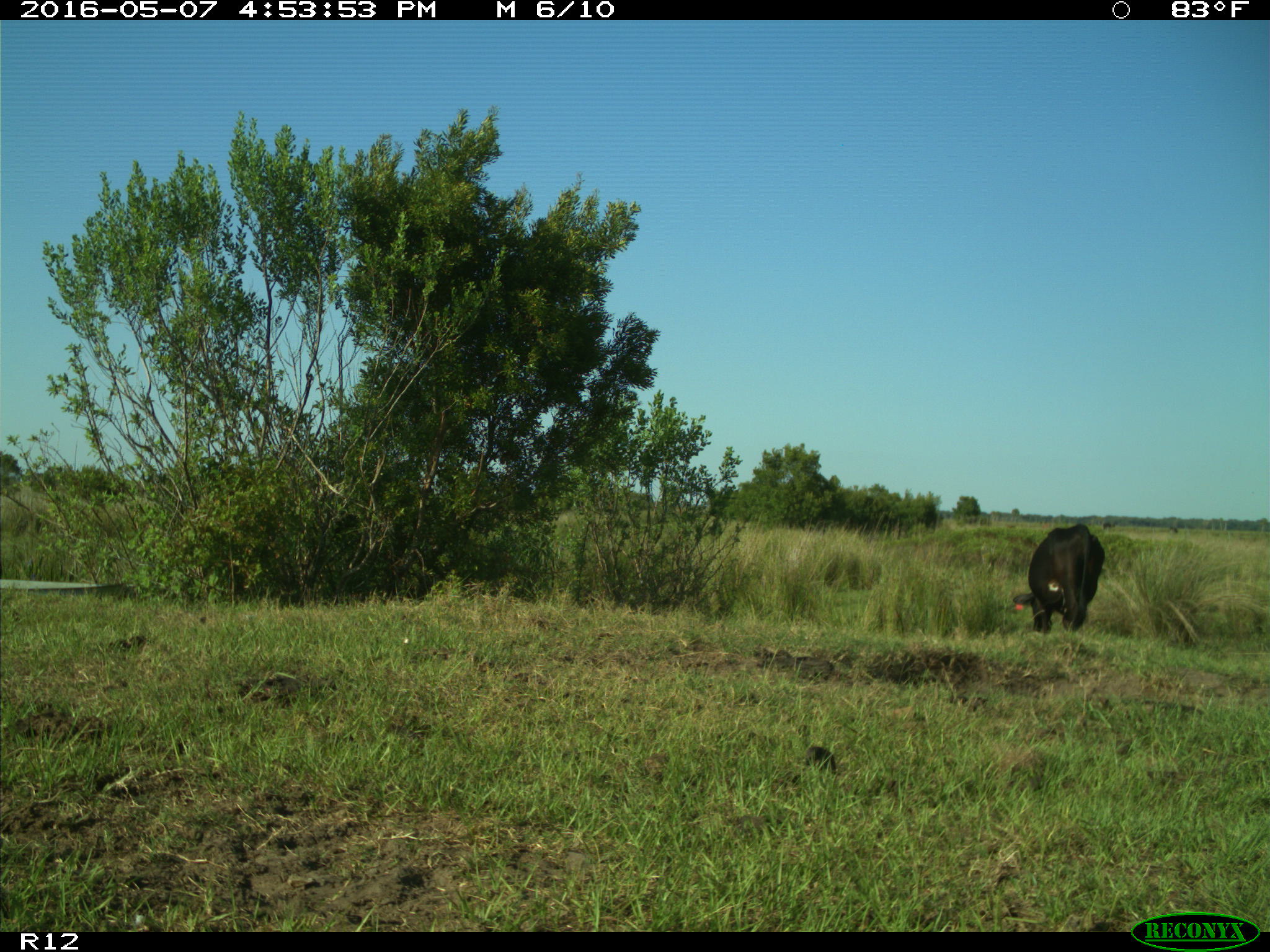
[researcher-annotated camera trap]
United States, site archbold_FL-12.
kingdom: Animalia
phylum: Chordata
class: Mammalia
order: Artiodactyla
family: Bovidae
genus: Bos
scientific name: Bos taurus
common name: domestic cow